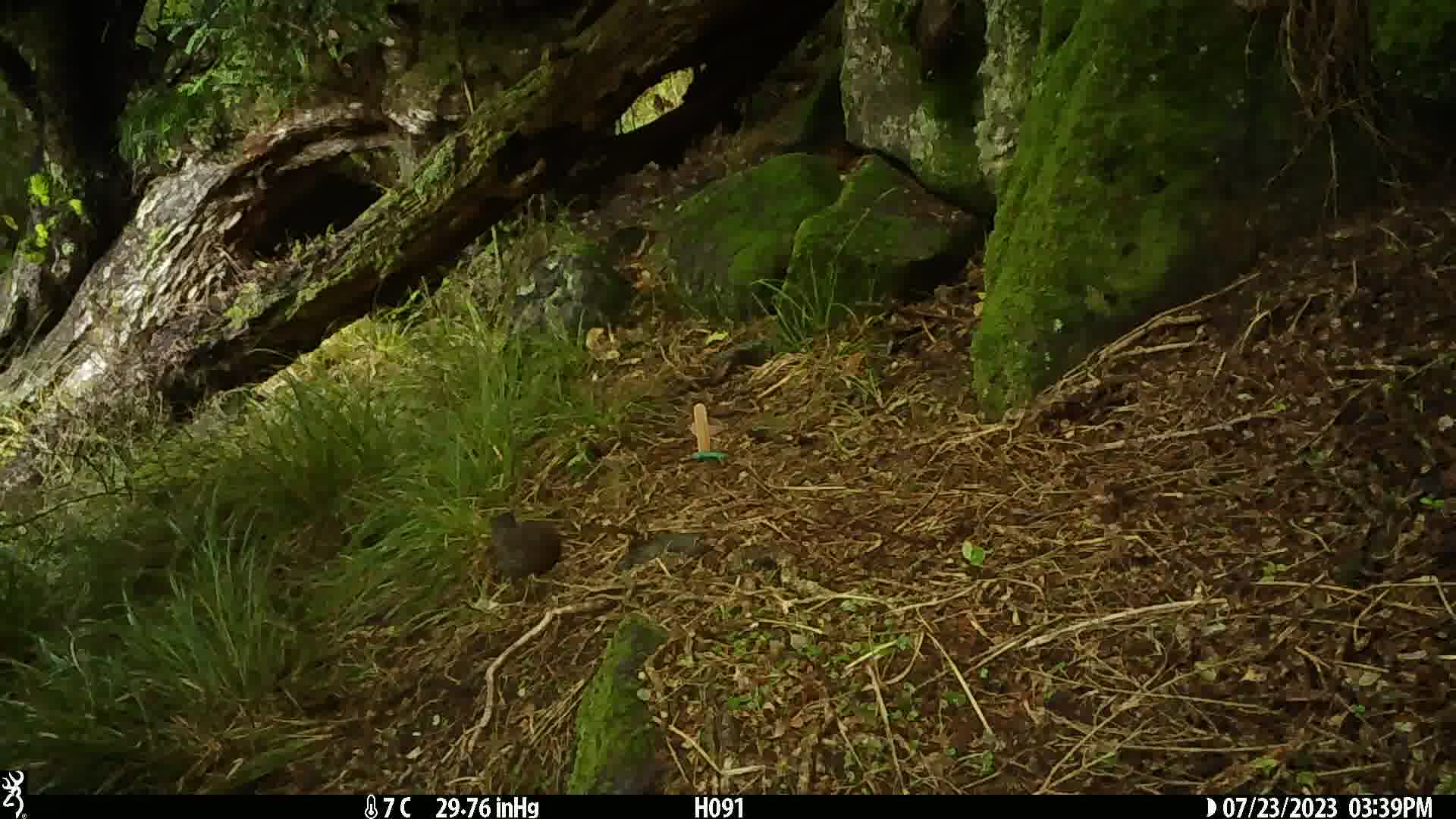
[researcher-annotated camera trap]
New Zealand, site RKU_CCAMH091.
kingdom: Animalia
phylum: Chordata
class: Aves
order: Passeriformes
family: Turdidae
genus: Turdus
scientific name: Turdus merula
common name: eurasian blackbird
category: blackbird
Blackbird (eurasian blackbird) (Turdus merula).